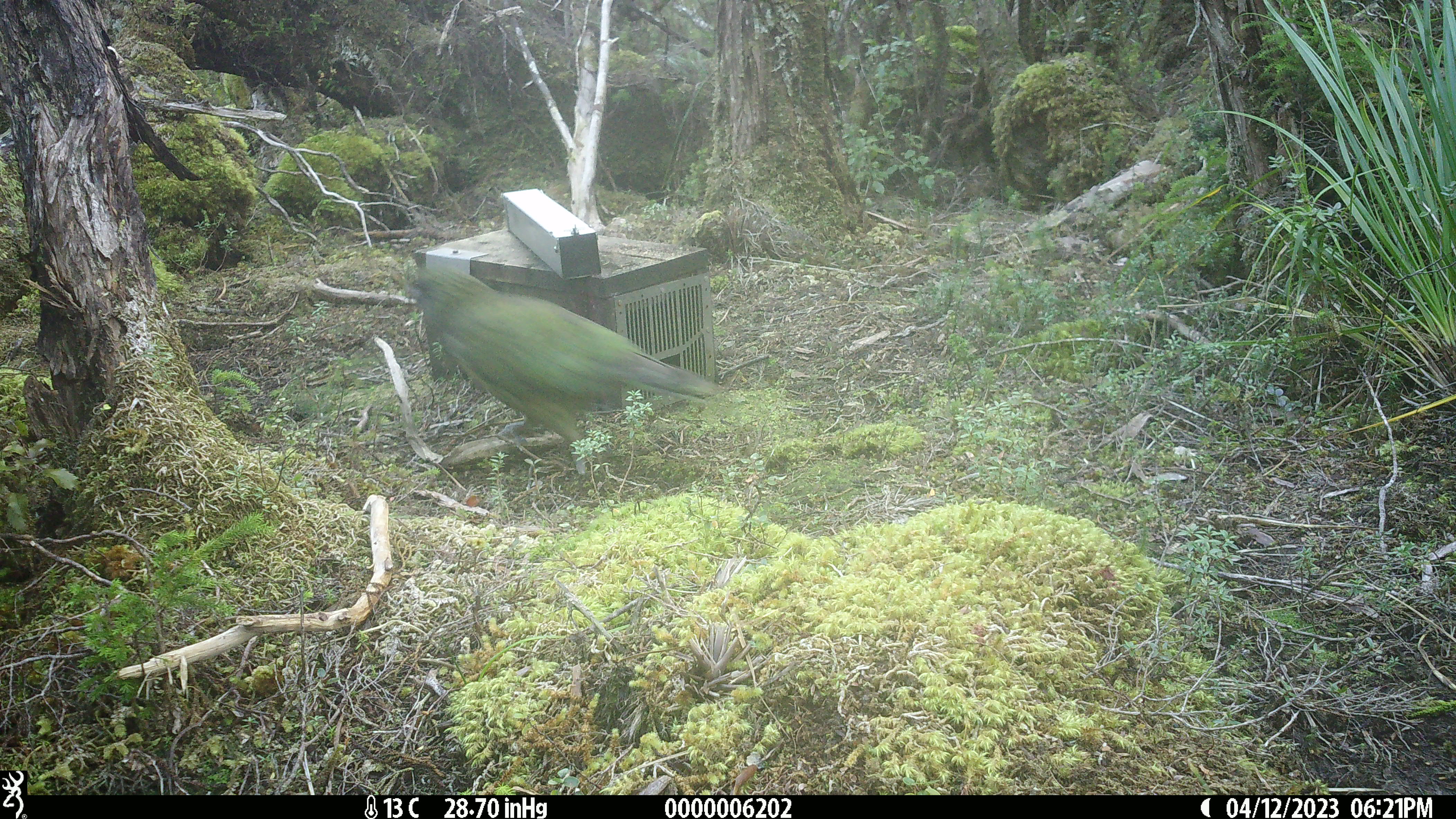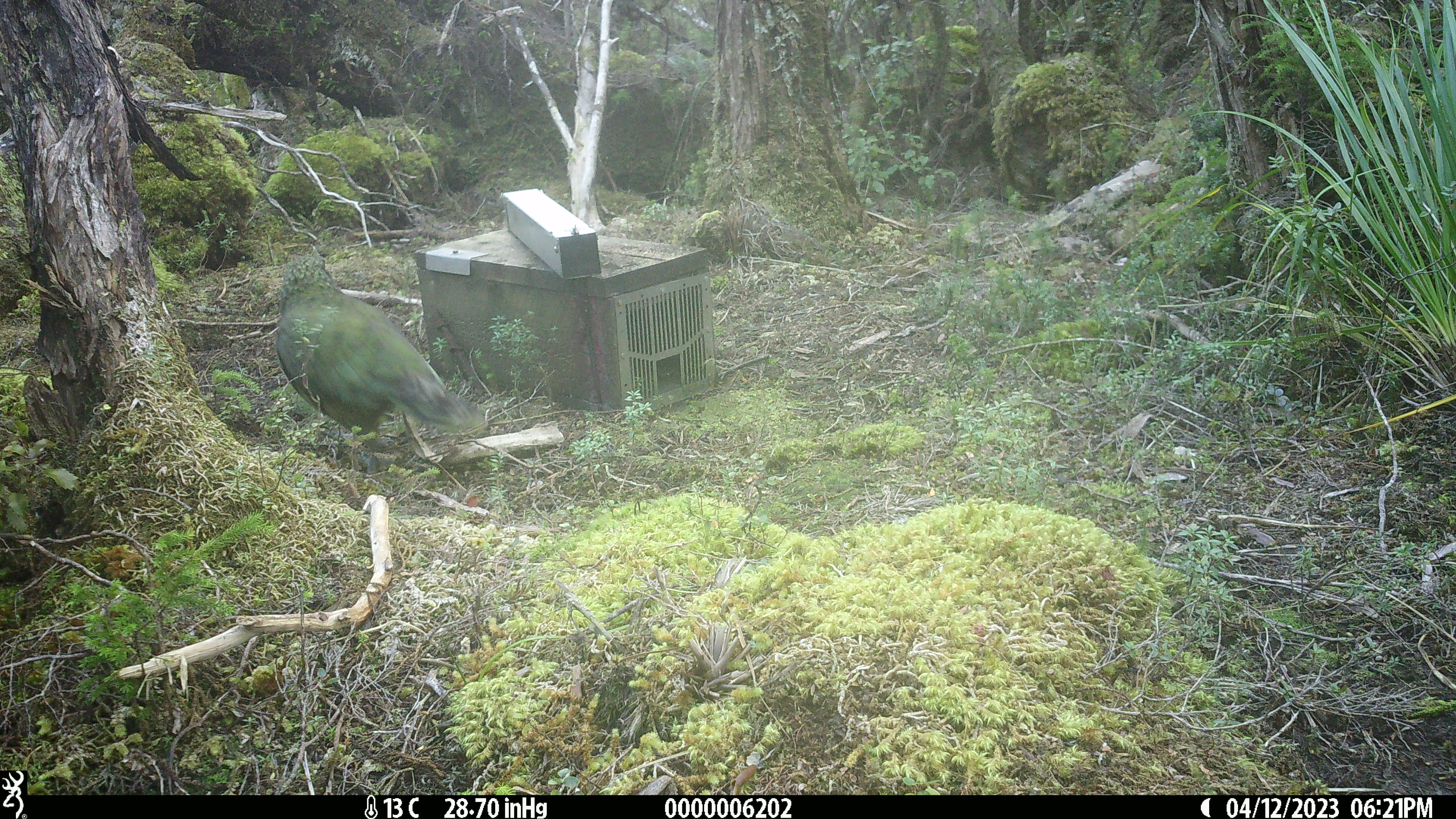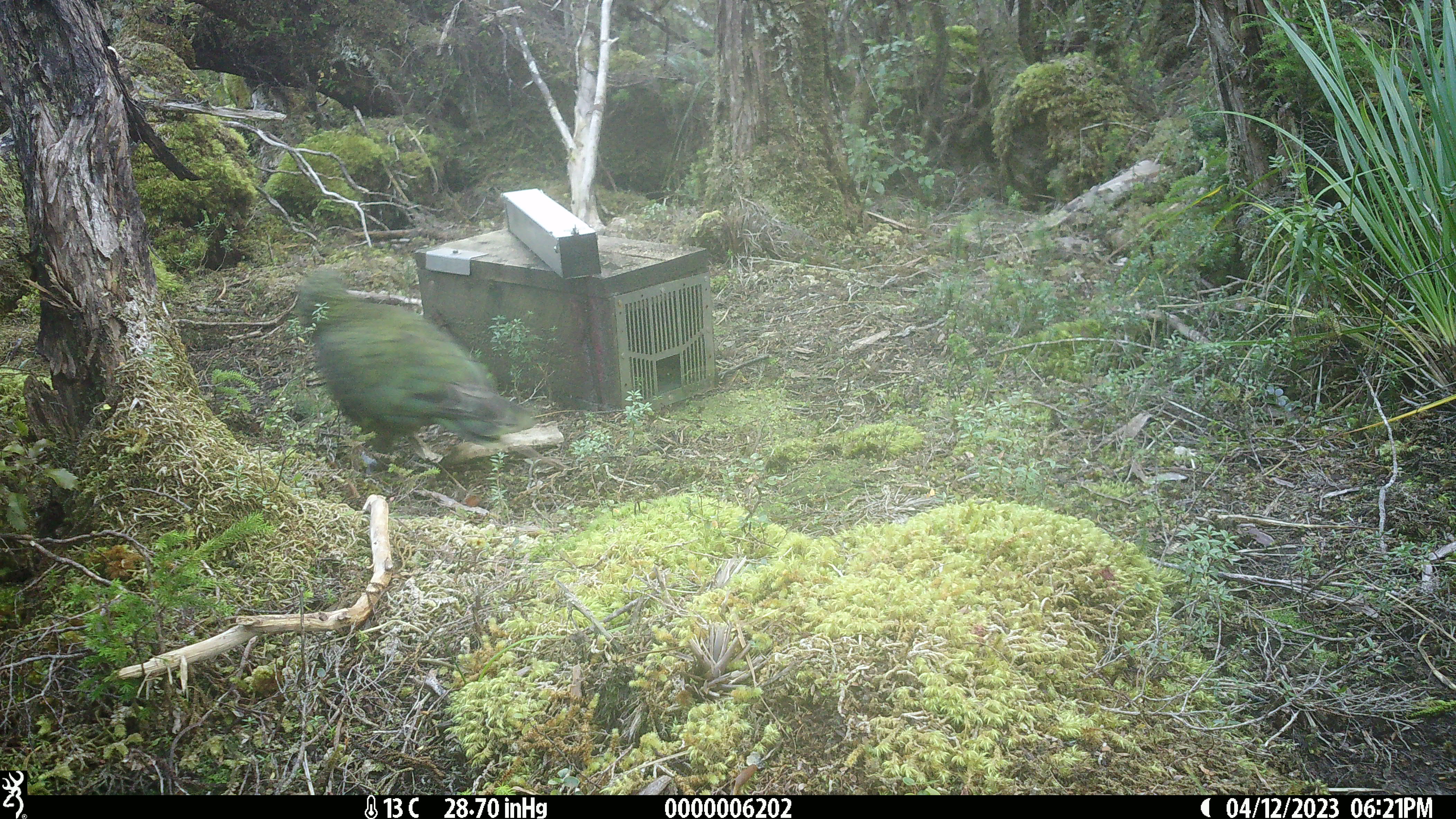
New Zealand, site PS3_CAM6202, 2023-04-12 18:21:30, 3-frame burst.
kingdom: Animalia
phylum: Chordata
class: Aves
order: Psittaciformes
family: Strigopidae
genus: Nestor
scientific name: Nestor notabilis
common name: kea